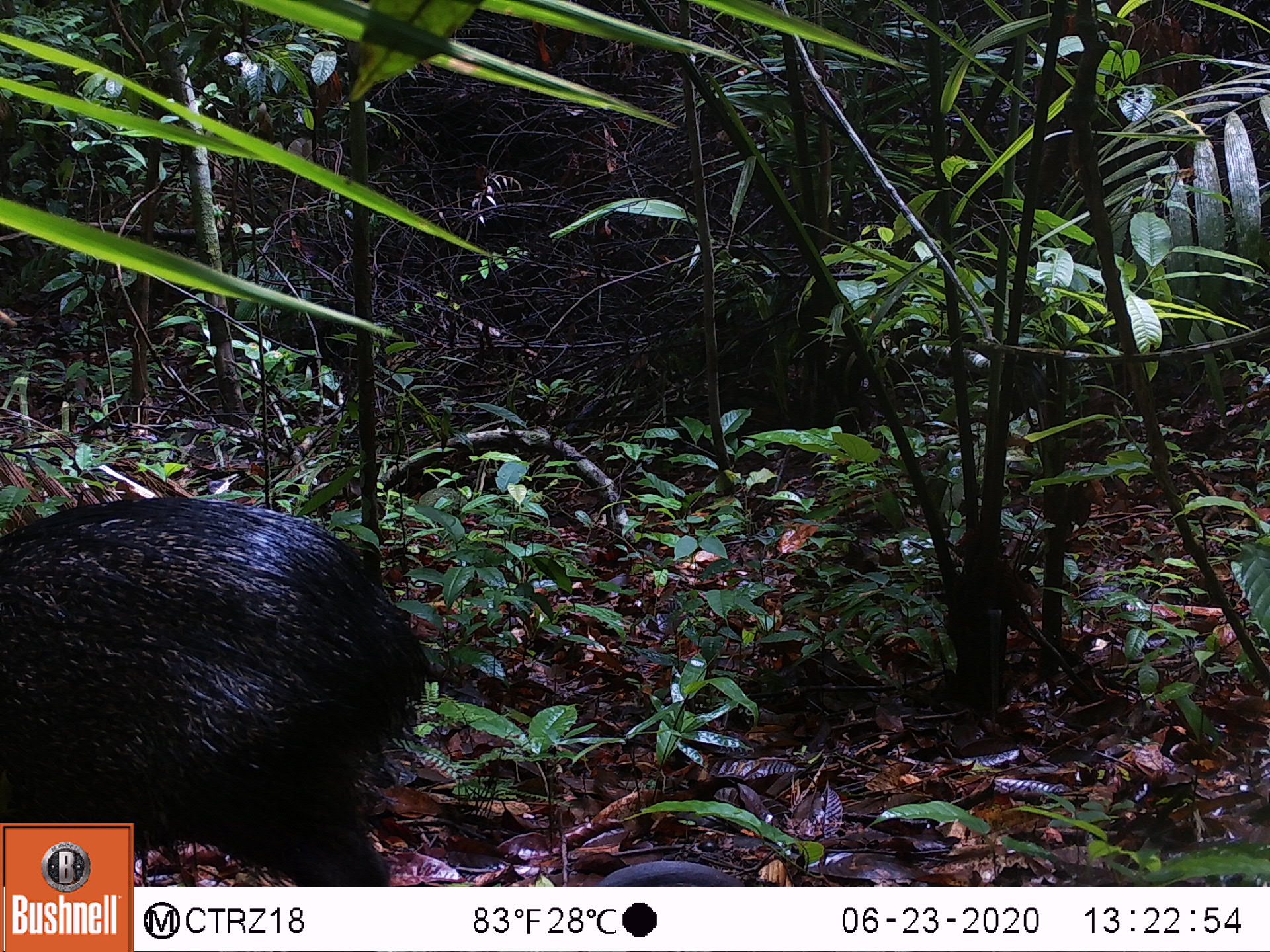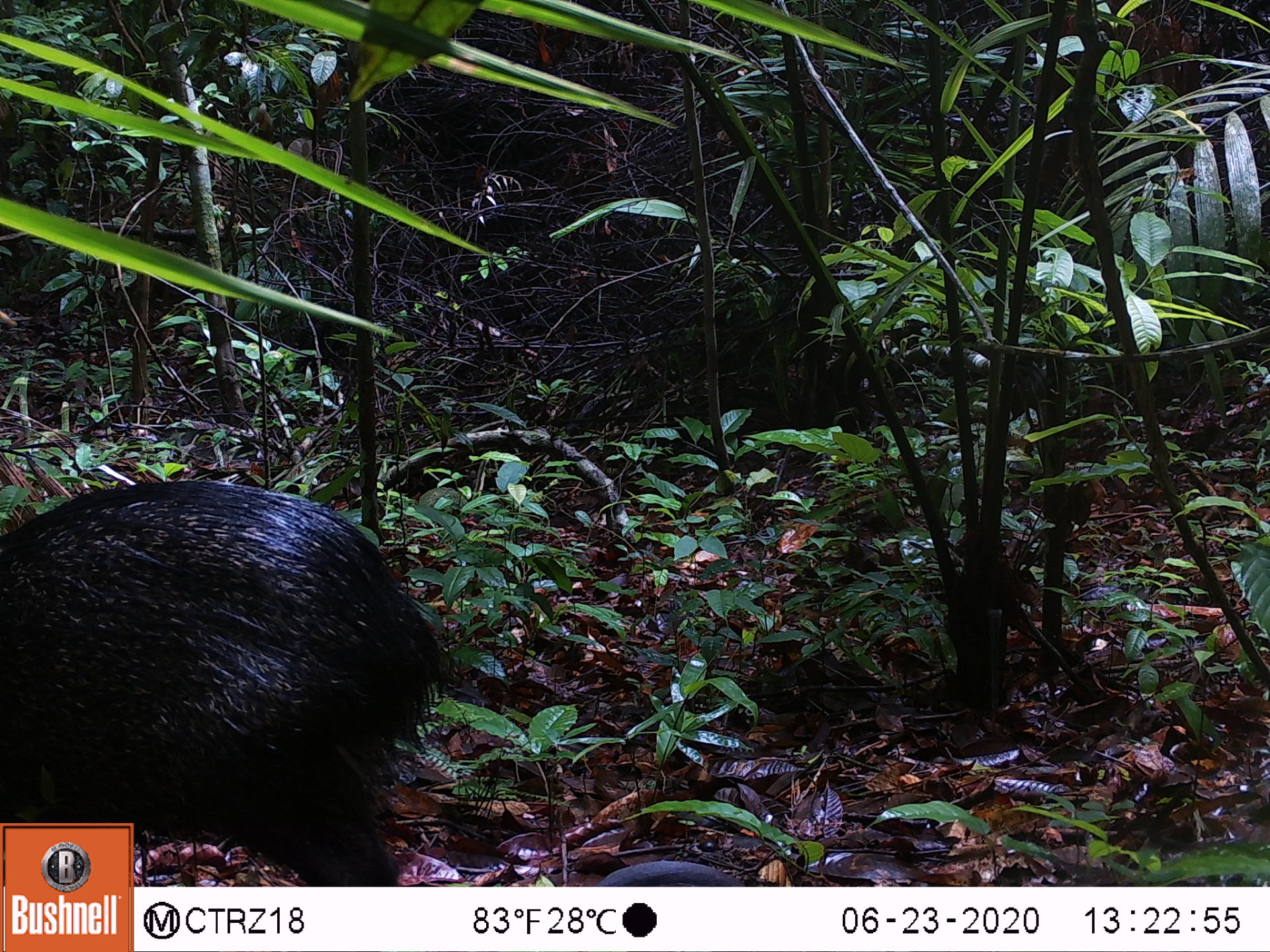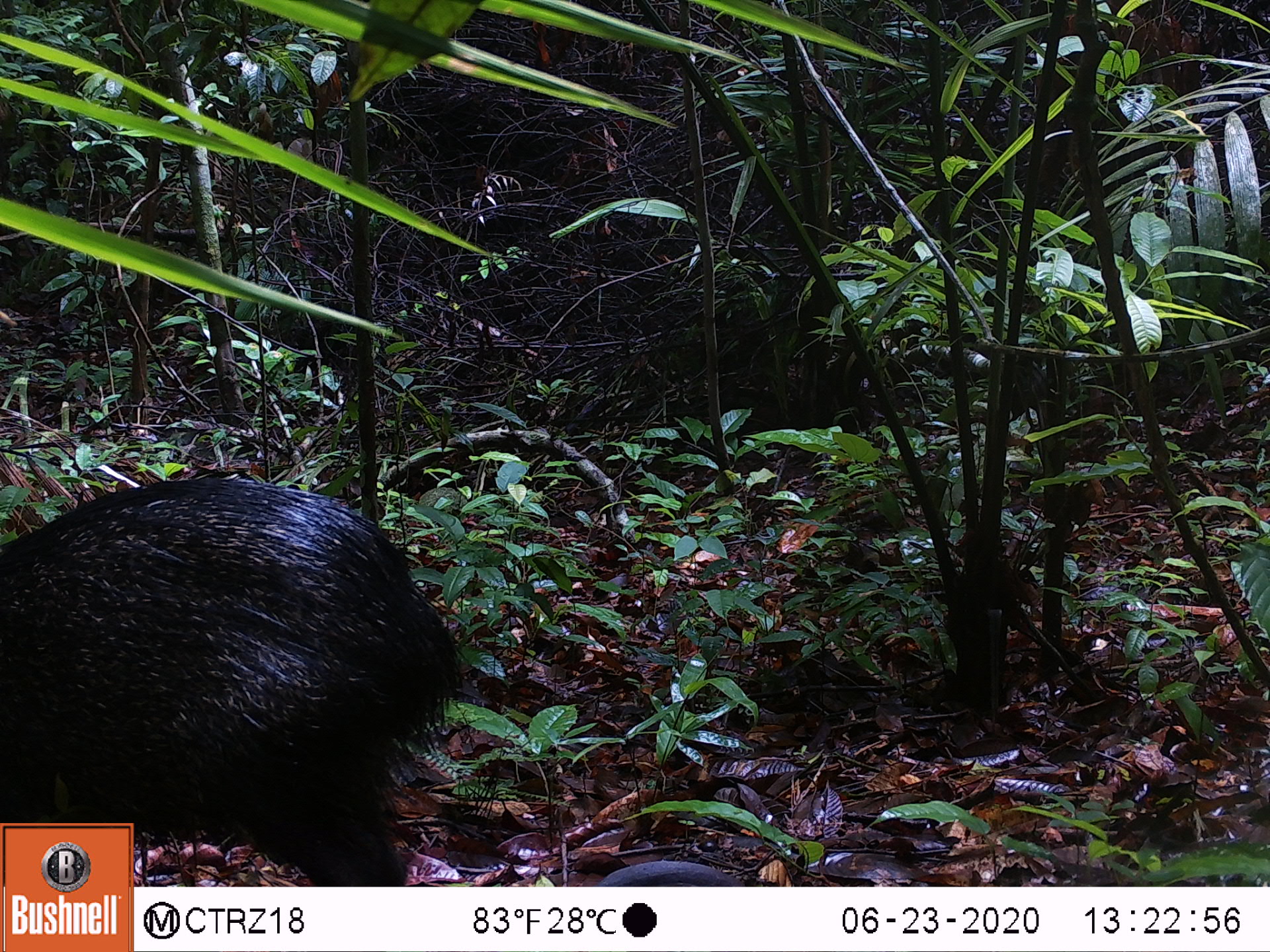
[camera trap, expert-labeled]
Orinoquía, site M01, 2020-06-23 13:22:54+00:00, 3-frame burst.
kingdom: Animalia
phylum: Chordata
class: Mammalia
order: Artiodactyla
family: Tayassuidae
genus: Pecari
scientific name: Pecari tajacu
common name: collared peccary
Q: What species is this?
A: Collared peccary (Pecari tajacu).